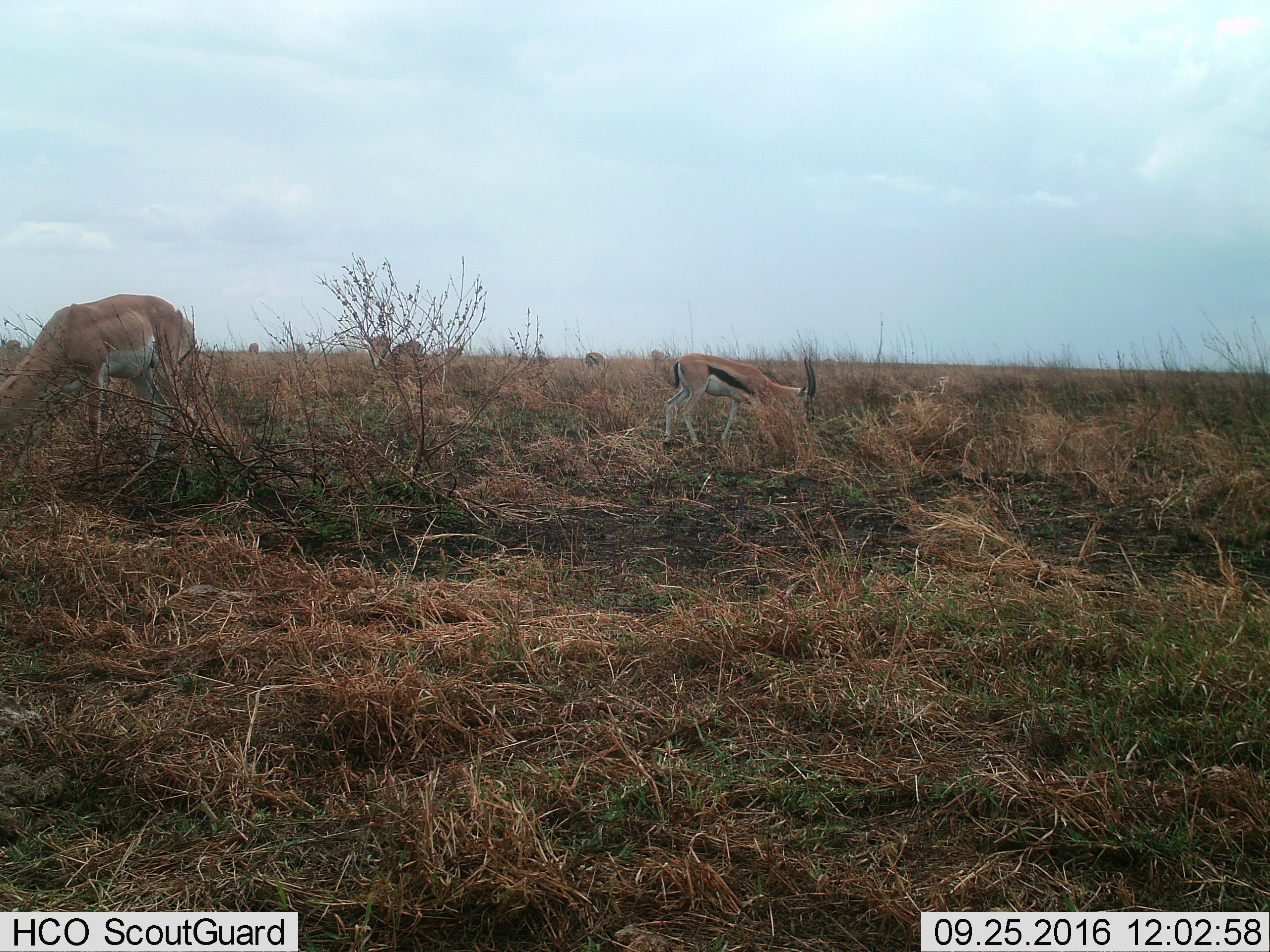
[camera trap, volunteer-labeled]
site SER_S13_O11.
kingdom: Animalia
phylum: Chordata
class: Mammalia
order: Artiodactyla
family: Bovidae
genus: Nanger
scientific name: Nanger granti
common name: grant's gazelle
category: gazellegrants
Gazellegrants (grant's gazelle) (Nanger granti), count 3. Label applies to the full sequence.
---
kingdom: Animalia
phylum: Chordata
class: Mammalia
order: Artiodactyla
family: Bovidae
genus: Eudorcas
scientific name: Eudorcas thomsonii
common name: thomson's gazelle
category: gazellethomsons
Gazellethomsons (thomson's gazelle) (Eudorcas thomsonii), count 3. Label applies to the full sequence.